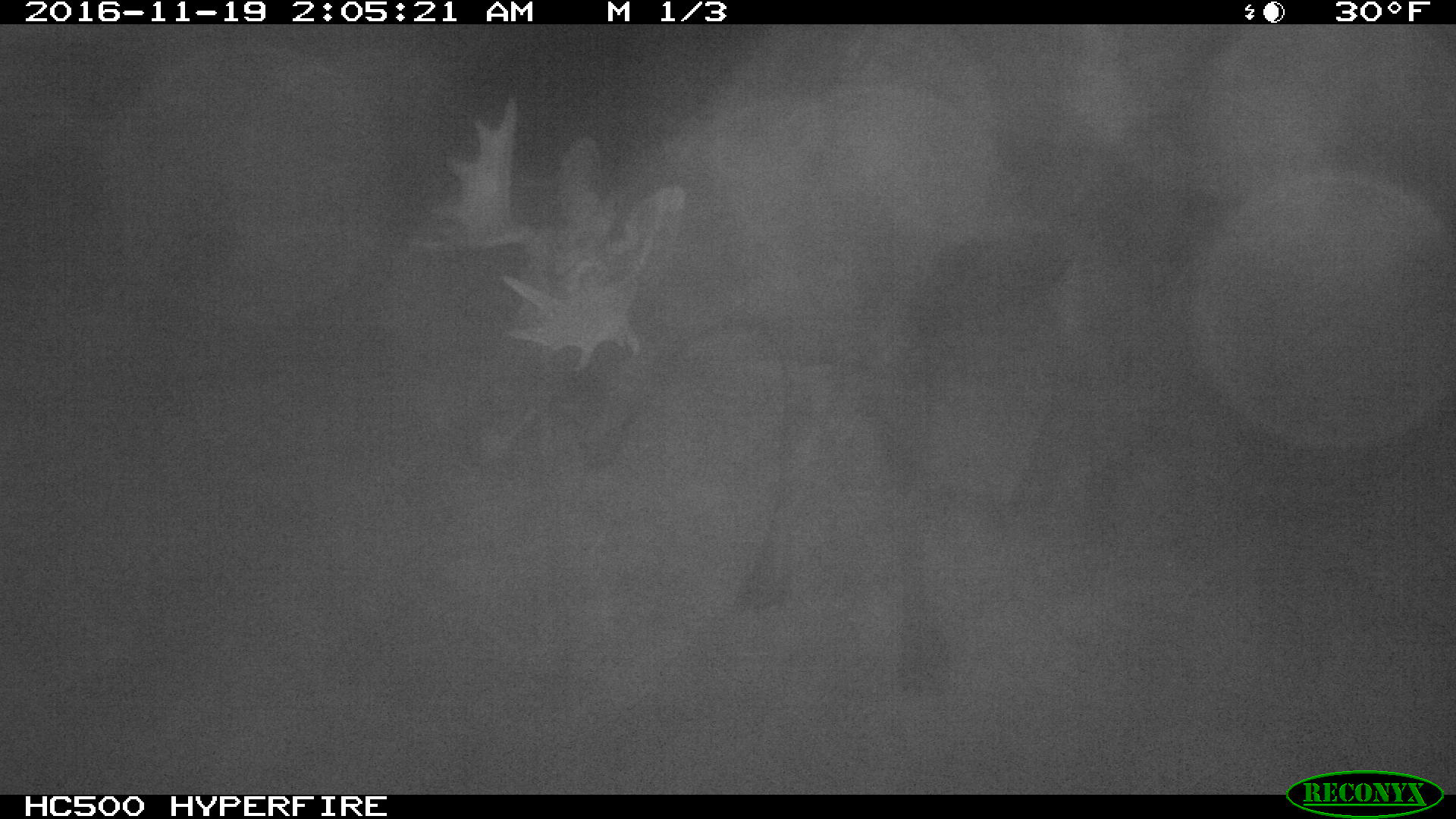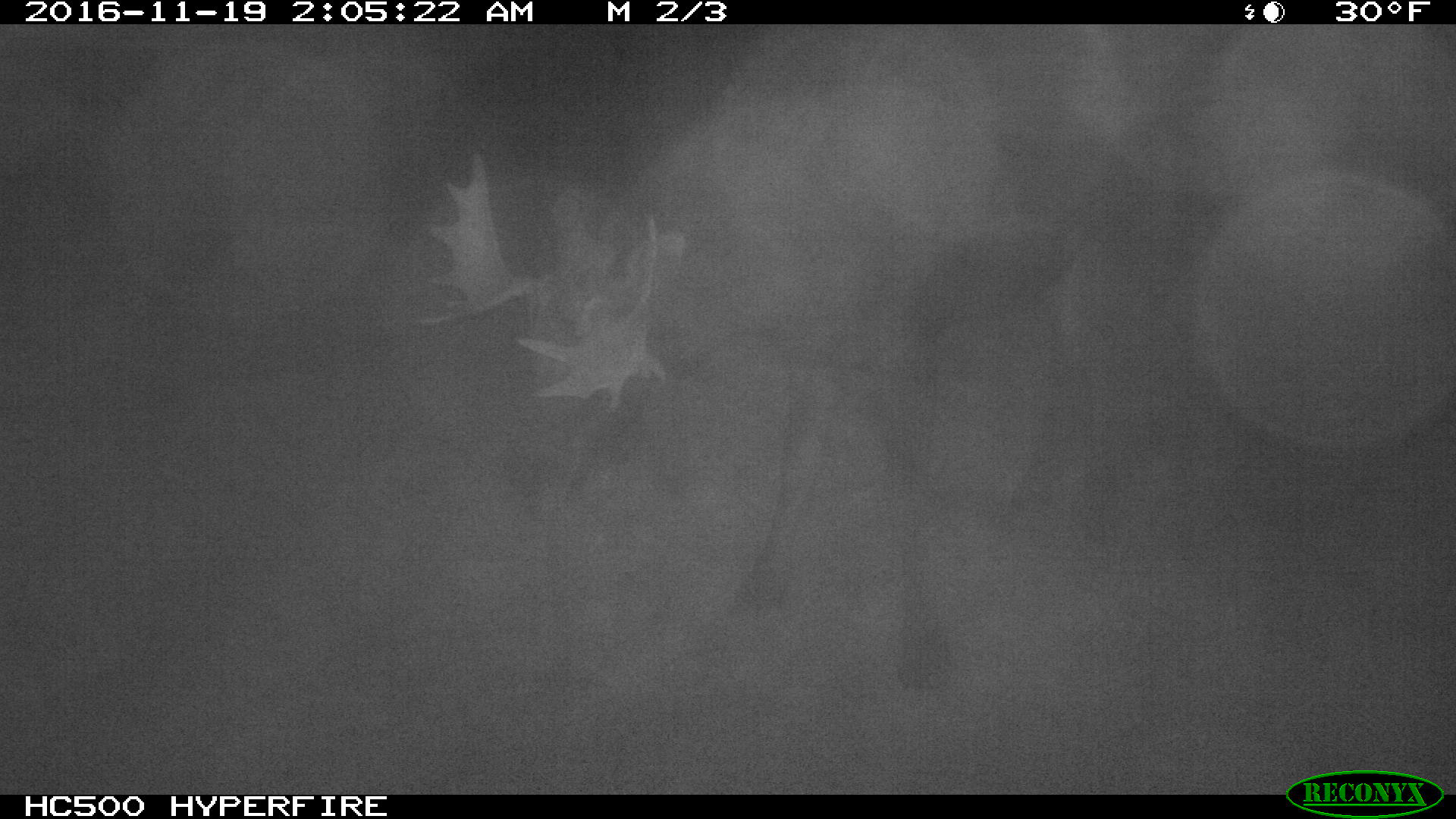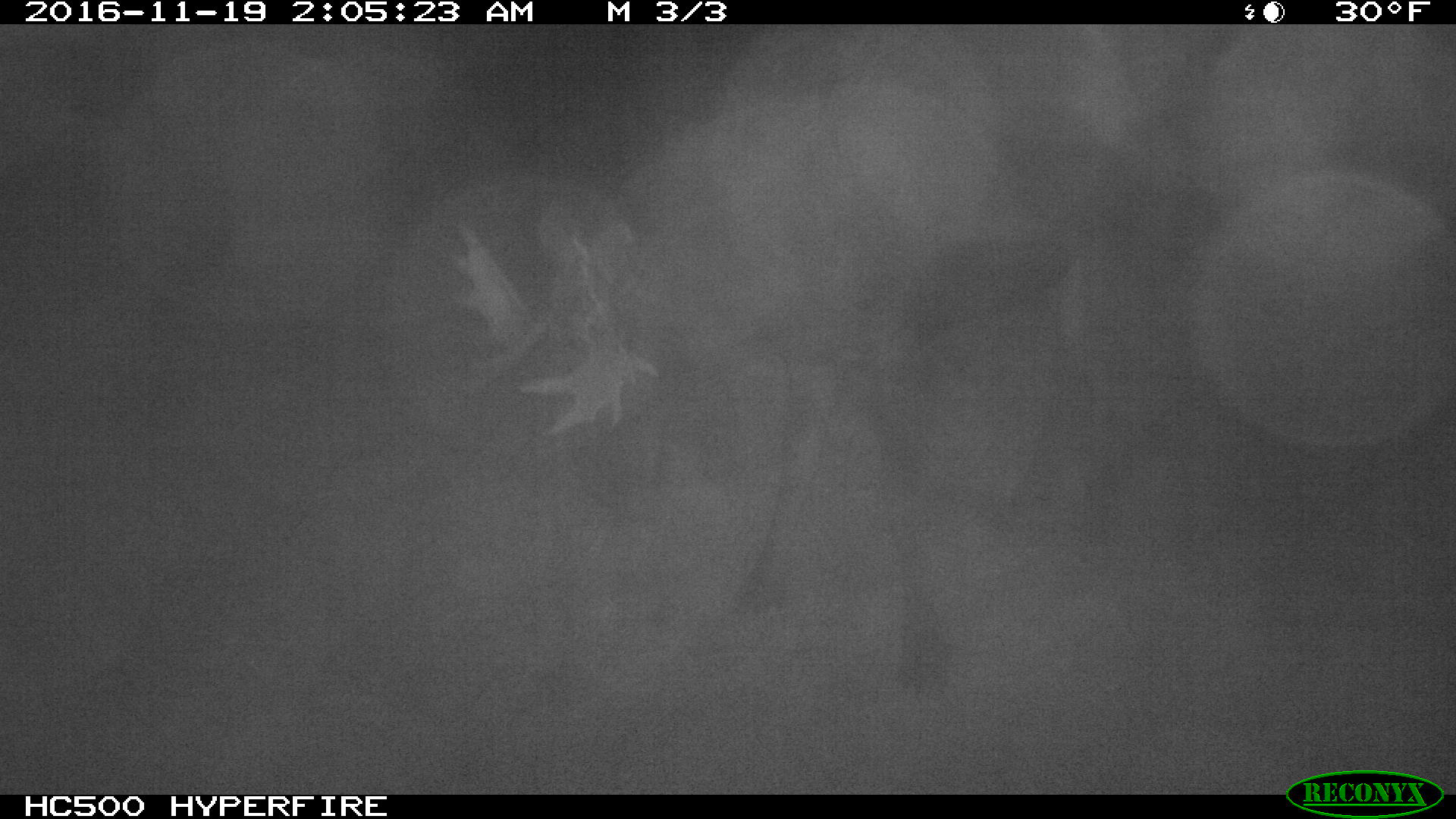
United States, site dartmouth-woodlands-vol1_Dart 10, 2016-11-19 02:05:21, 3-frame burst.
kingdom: Animalia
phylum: Chordata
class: Mammalia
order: Artiodactyla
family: Cervidae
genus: Alces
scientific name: Alces alces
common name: moose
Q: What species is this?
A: Moose (Alces alces).